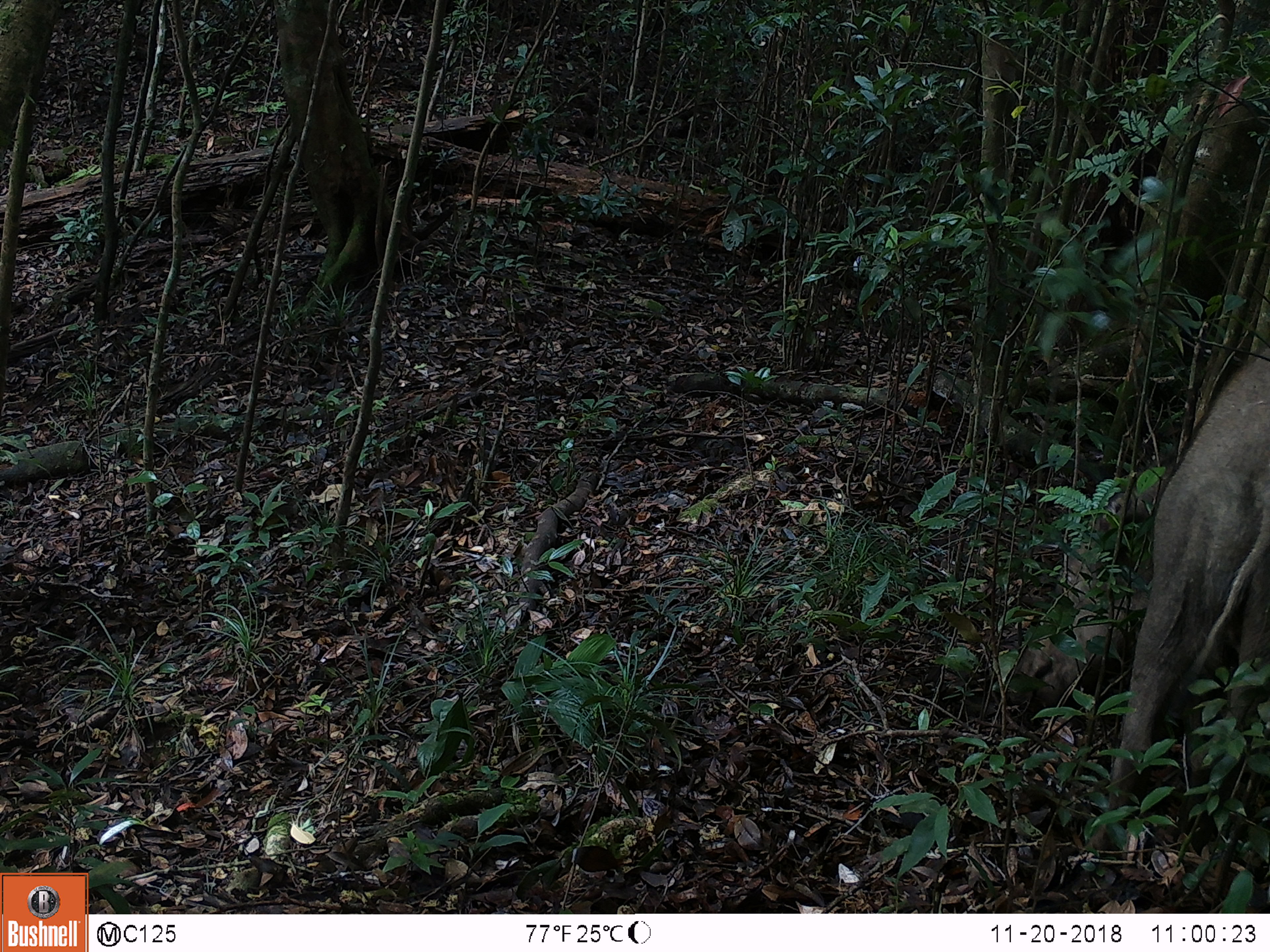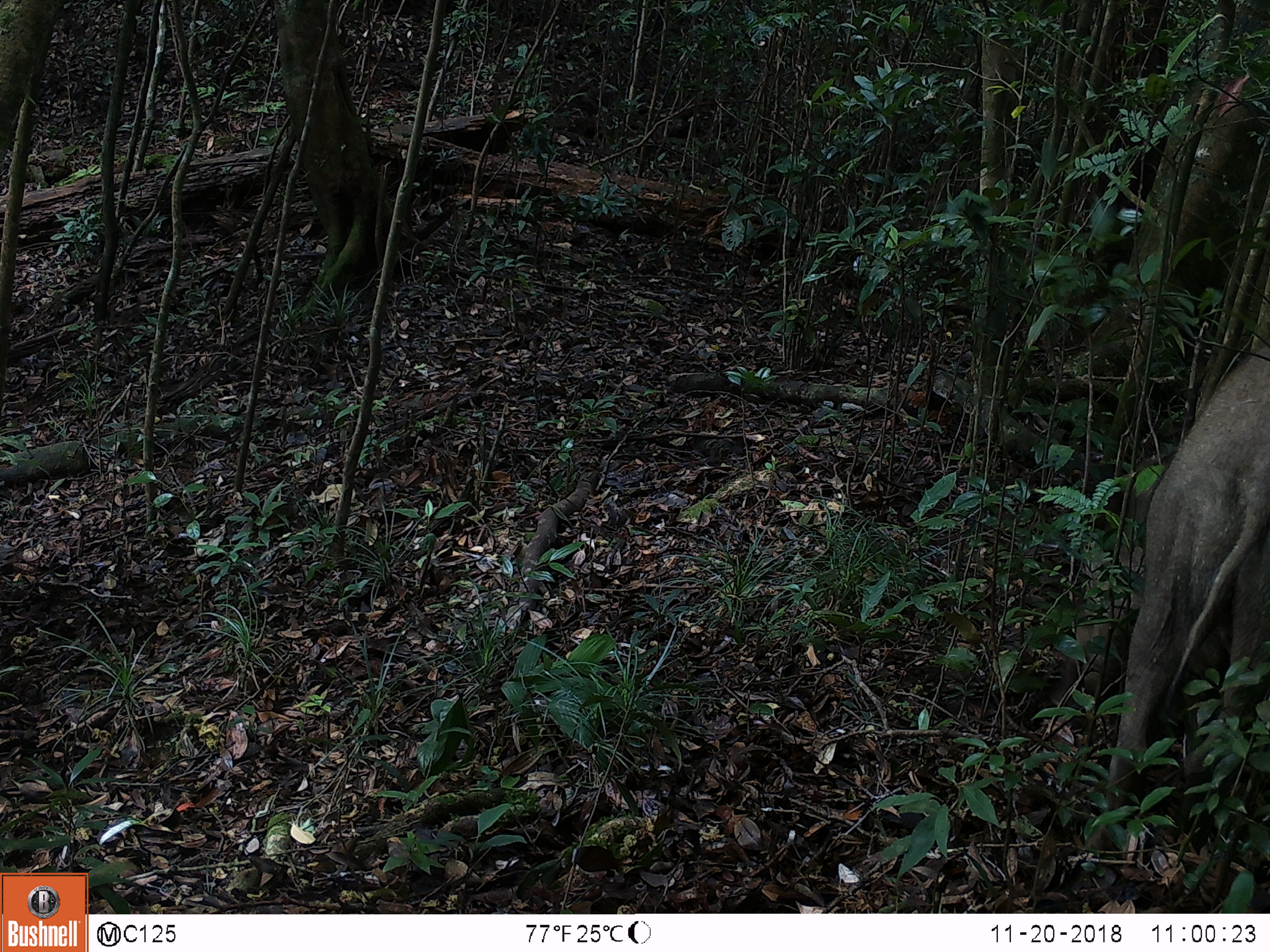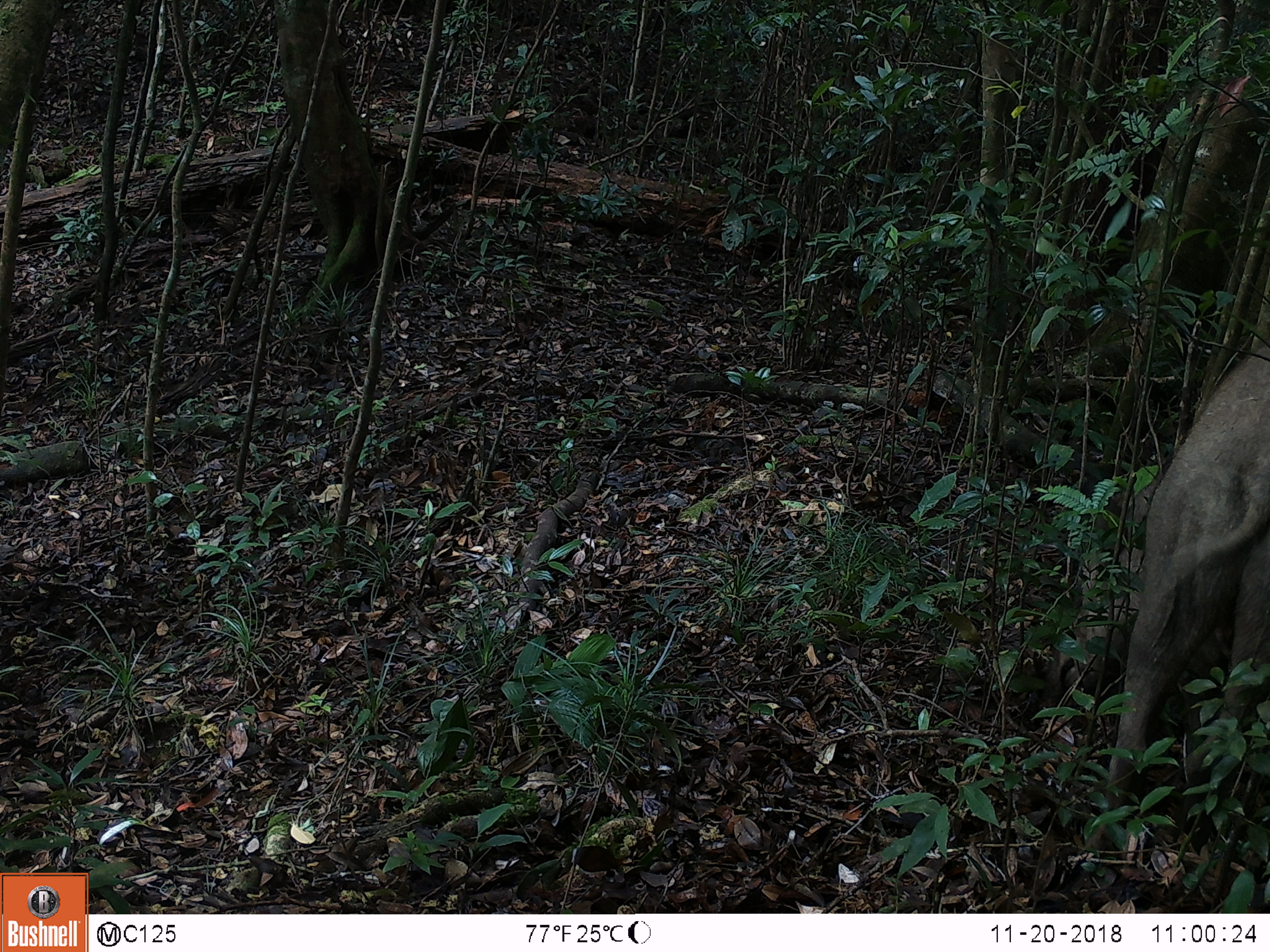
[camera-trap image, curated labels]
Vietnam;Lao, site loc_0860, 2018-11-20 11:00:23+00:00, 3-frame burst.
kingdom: Animalia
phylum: Chordata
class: Mammalia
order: Artiodactyla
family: Suidae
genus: Sus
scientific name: Sus scrofa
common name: eurasian wild pig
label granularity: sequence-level